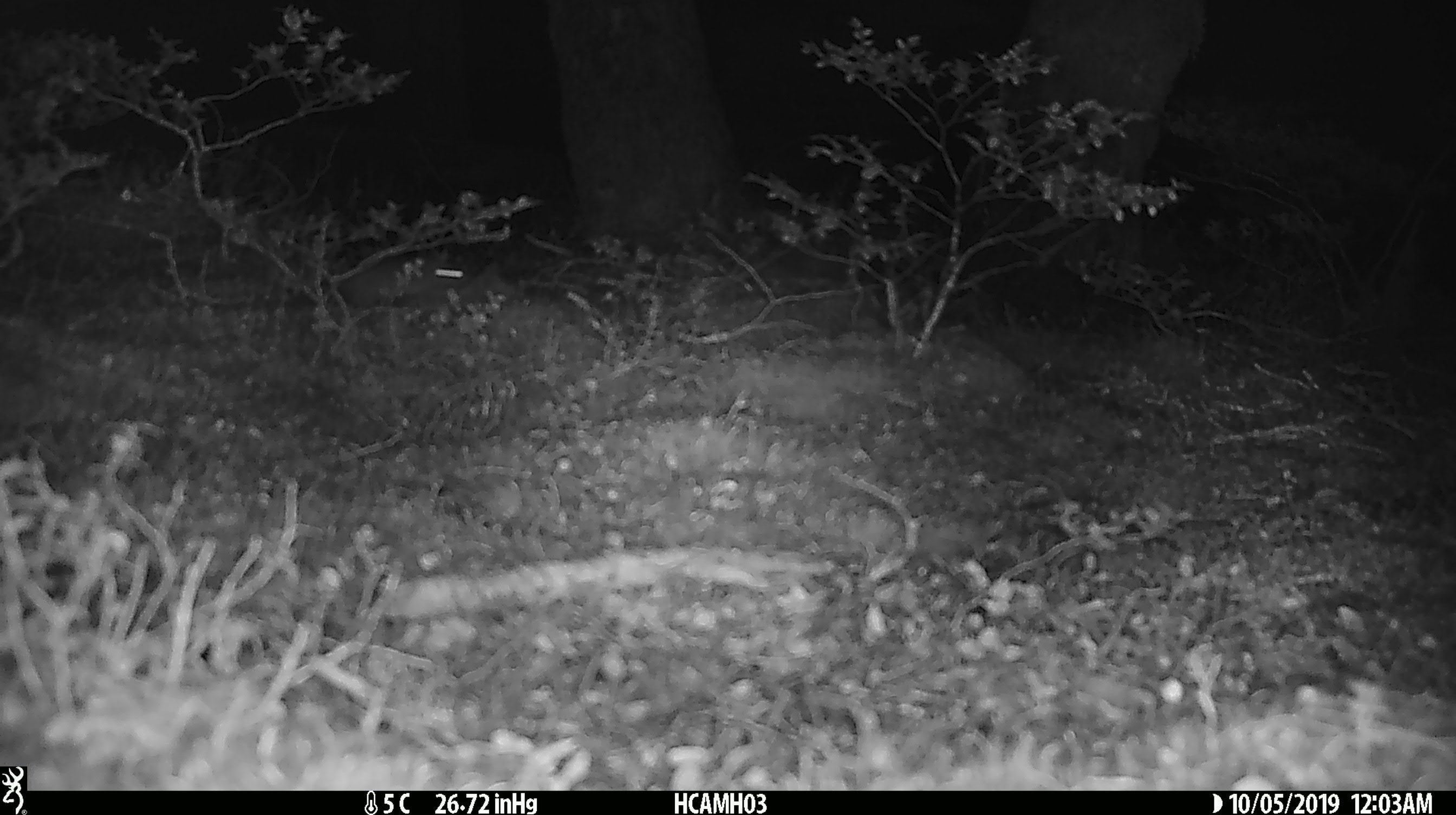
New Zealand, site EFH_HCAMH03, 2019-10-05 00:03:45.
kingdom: Animalia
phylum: Chordata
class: Mammalia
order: Rodentia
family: Muridae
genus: Mus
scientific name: Mus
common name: mouse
Mouse (Mus).